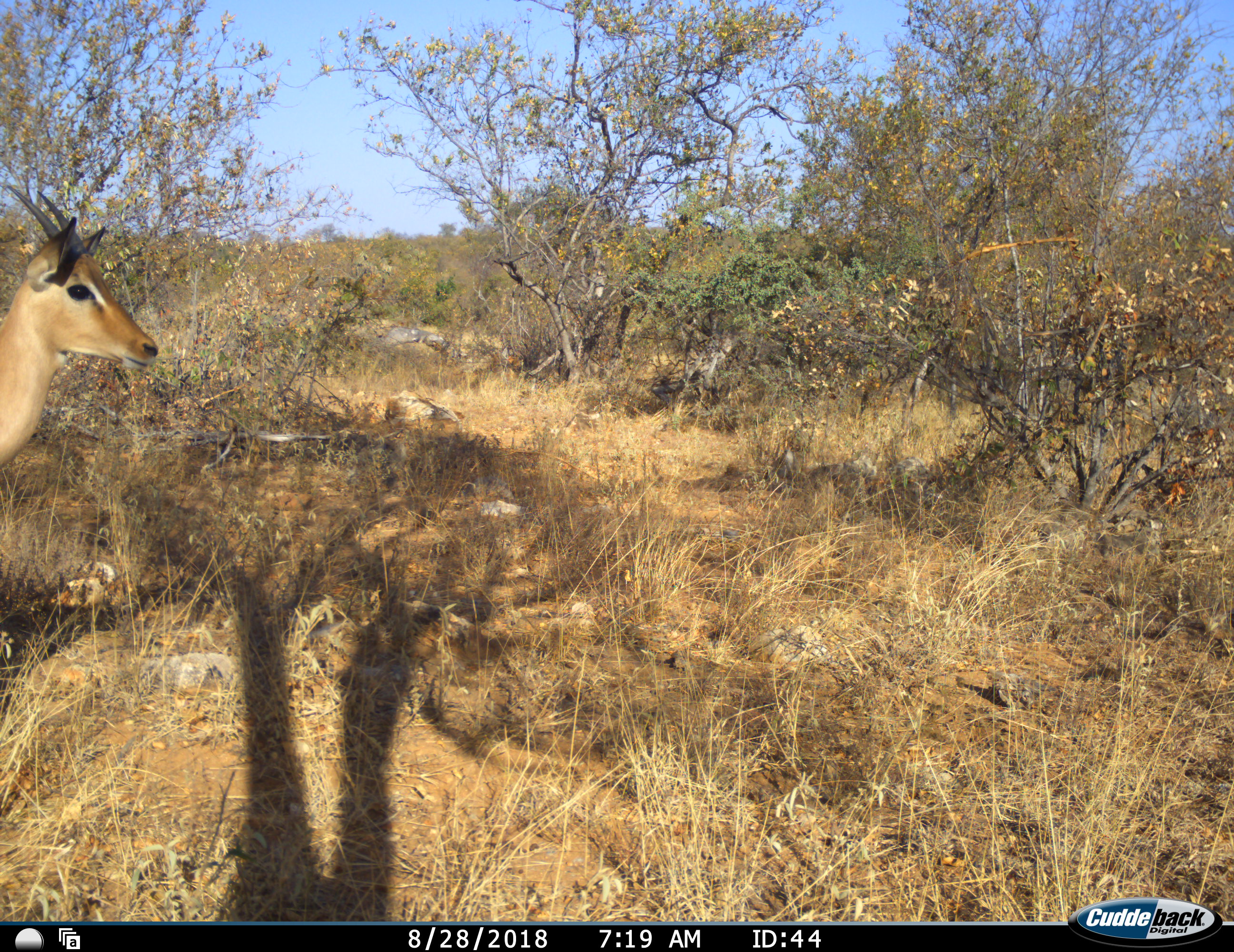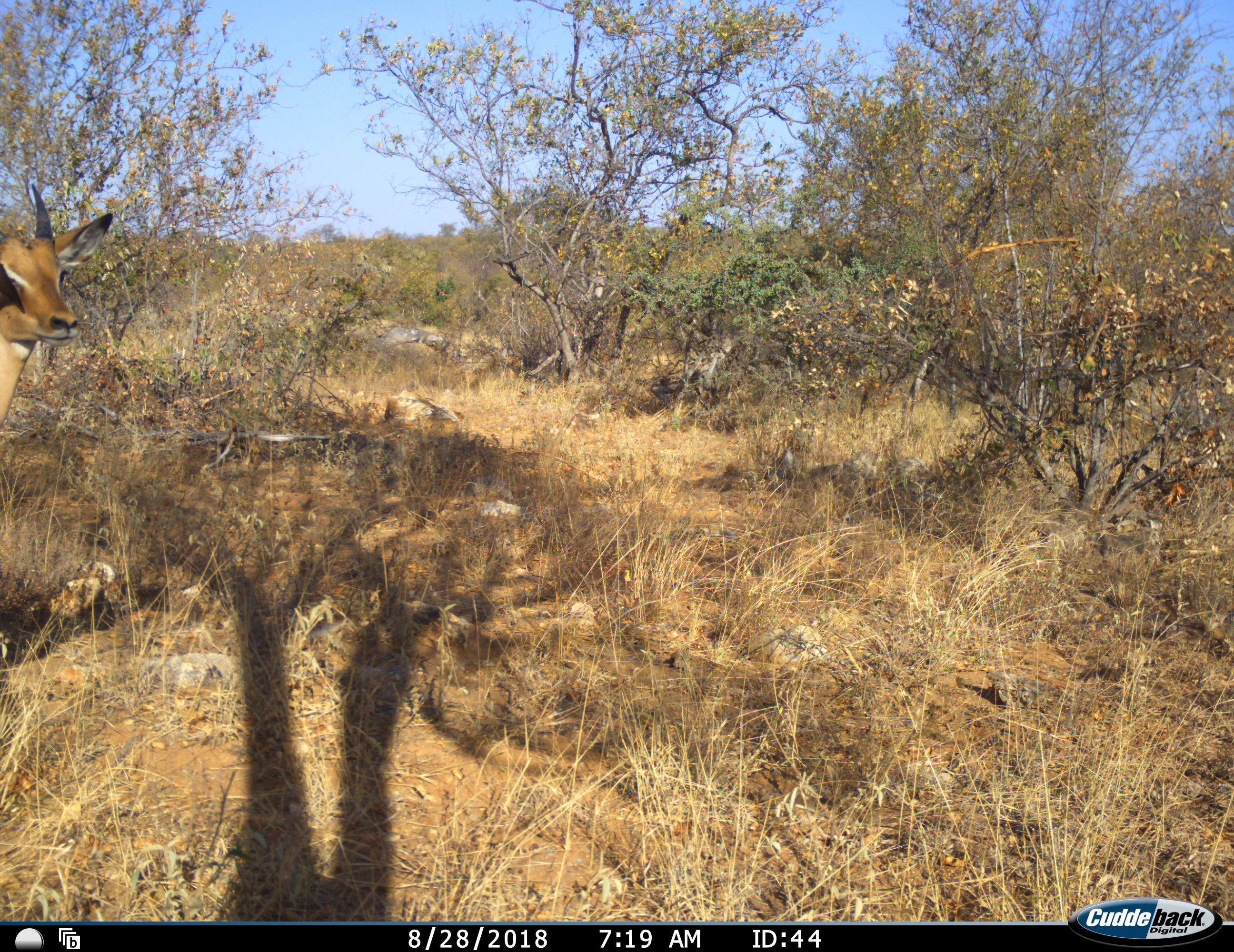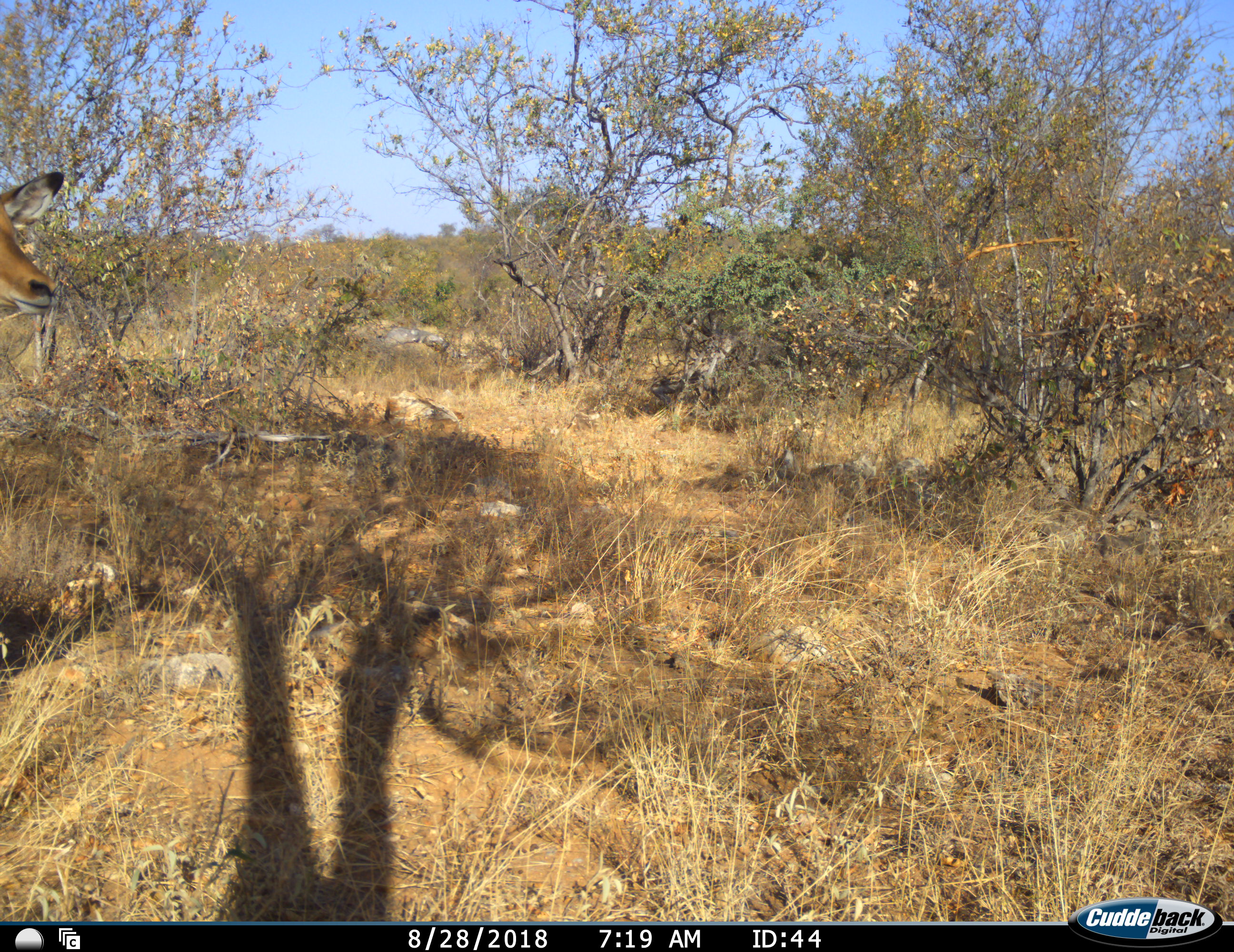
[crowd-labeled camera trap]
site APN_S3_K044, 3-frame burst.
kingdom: Animalia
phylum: Chordata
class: Mammalia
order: Artiodactyla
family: Bovidae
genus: Aepyceros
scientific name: Aepyceros melampus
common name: impala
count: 1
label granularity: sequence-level